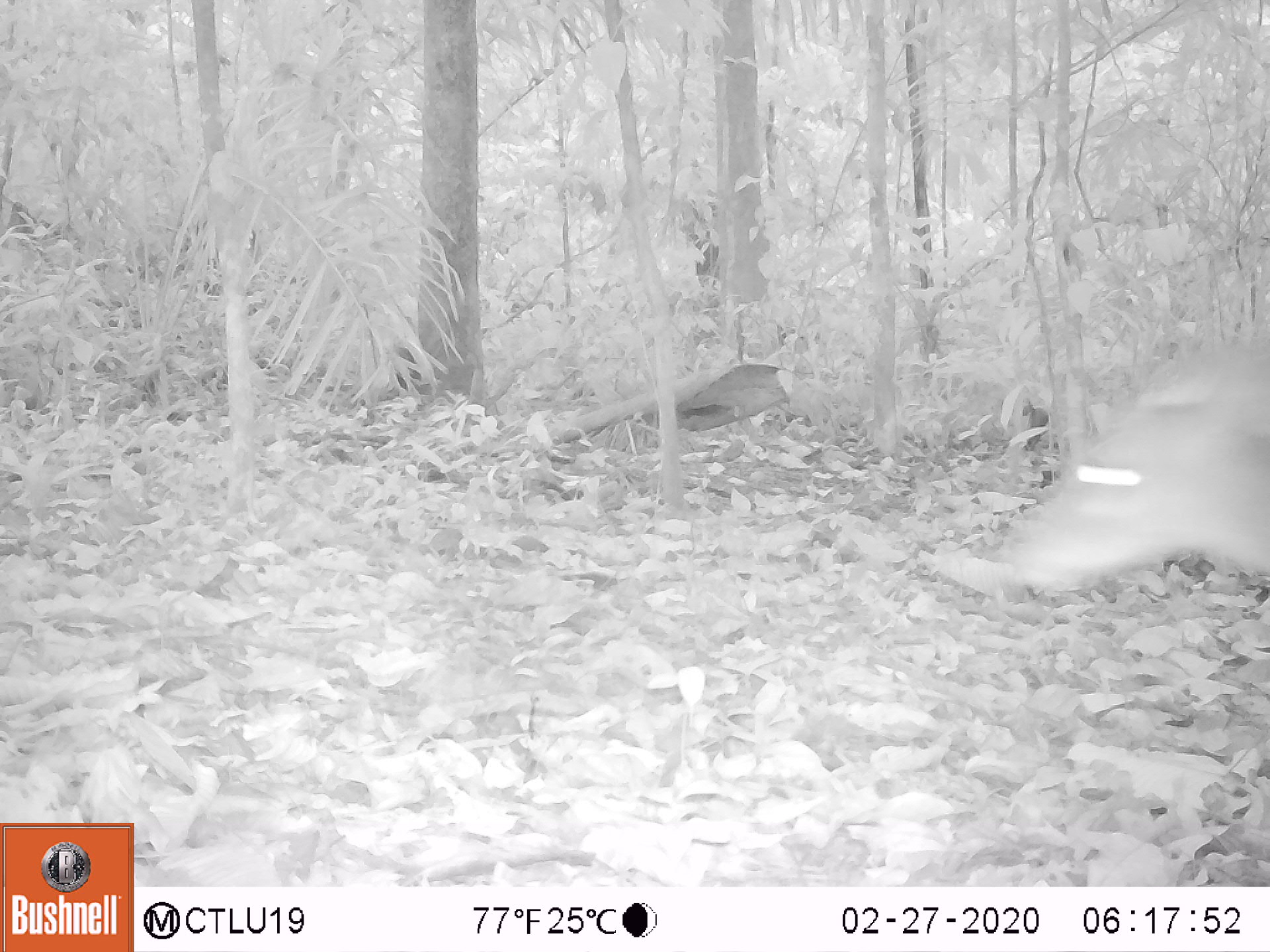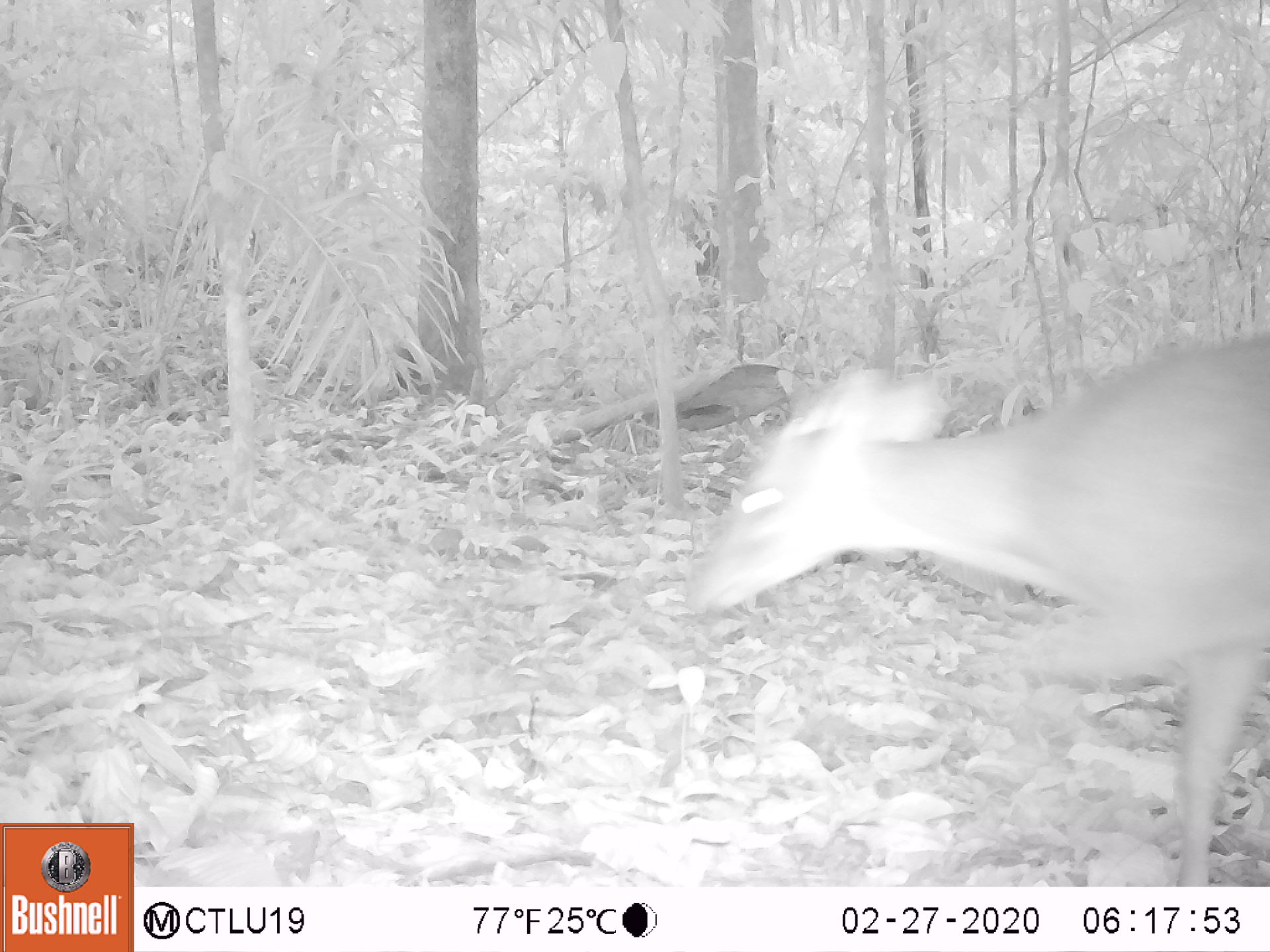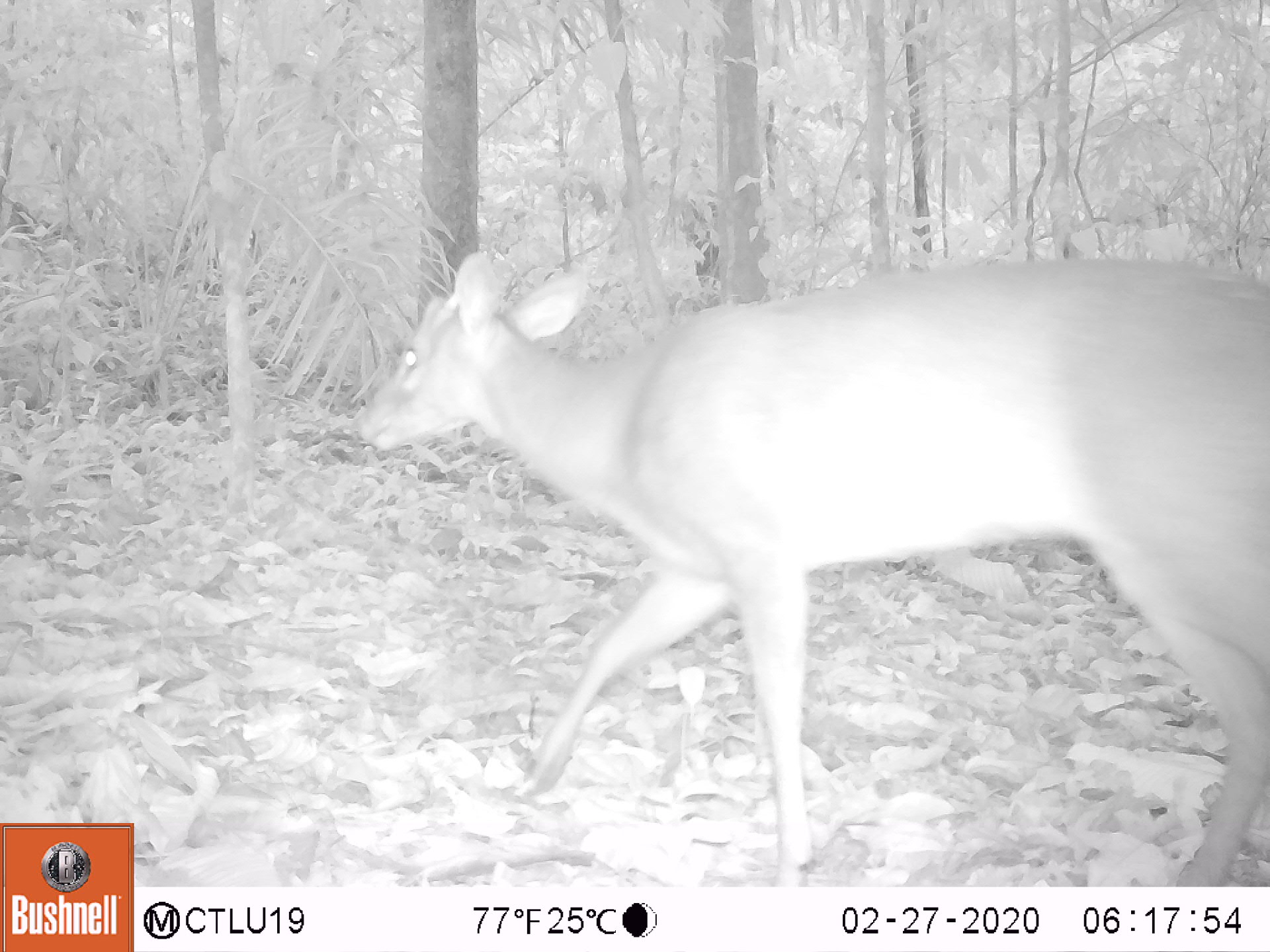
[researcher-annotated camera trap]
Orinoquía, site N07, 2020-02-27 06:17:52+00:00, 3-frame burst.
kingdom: Animalia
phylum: Chordata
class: Mammalia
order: Artiodactyla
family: Cervidae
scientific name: Cervidae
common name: deer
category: unknown cervid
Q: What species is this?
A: Unknown cervid (deer) (Cervidae).